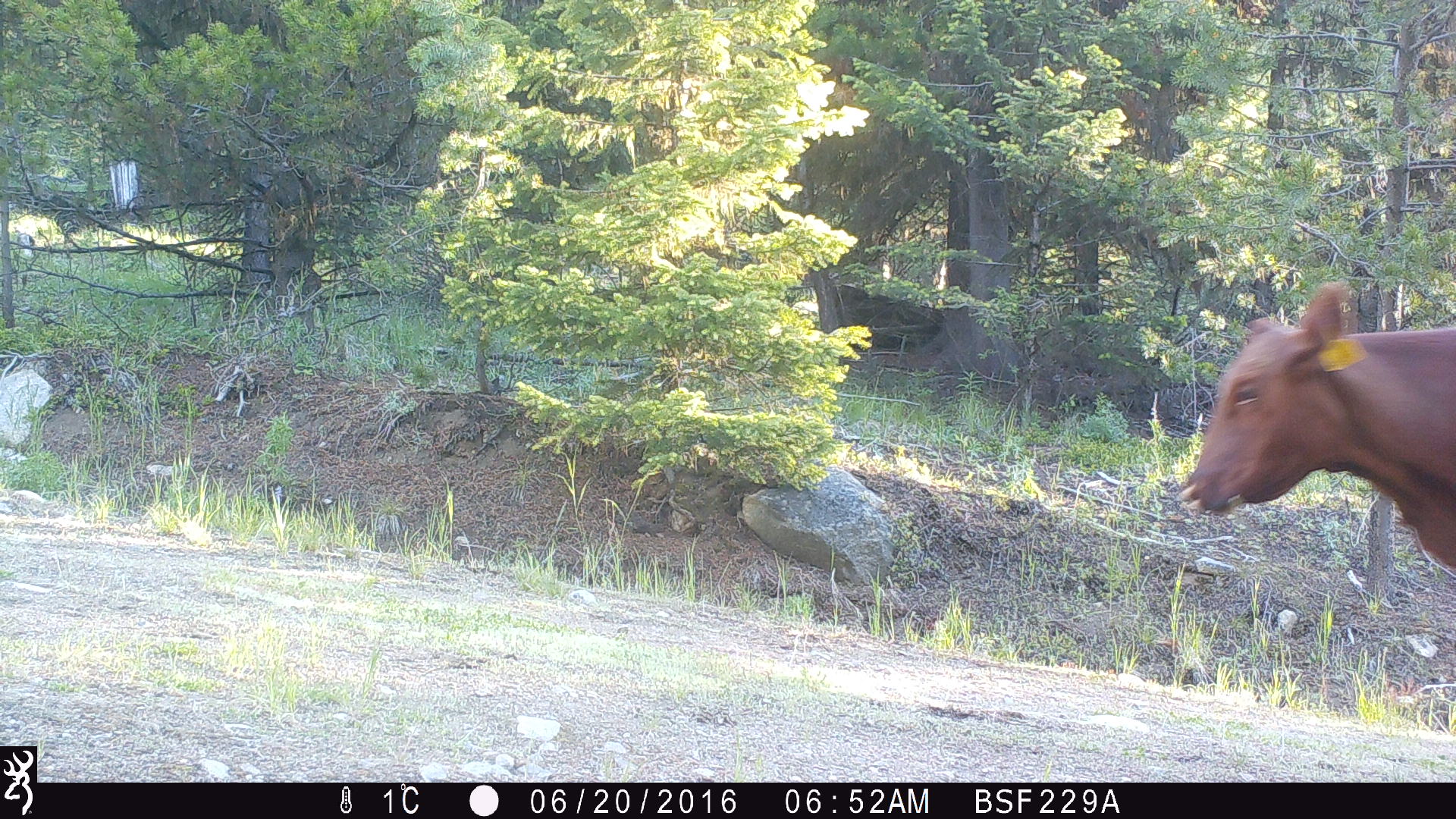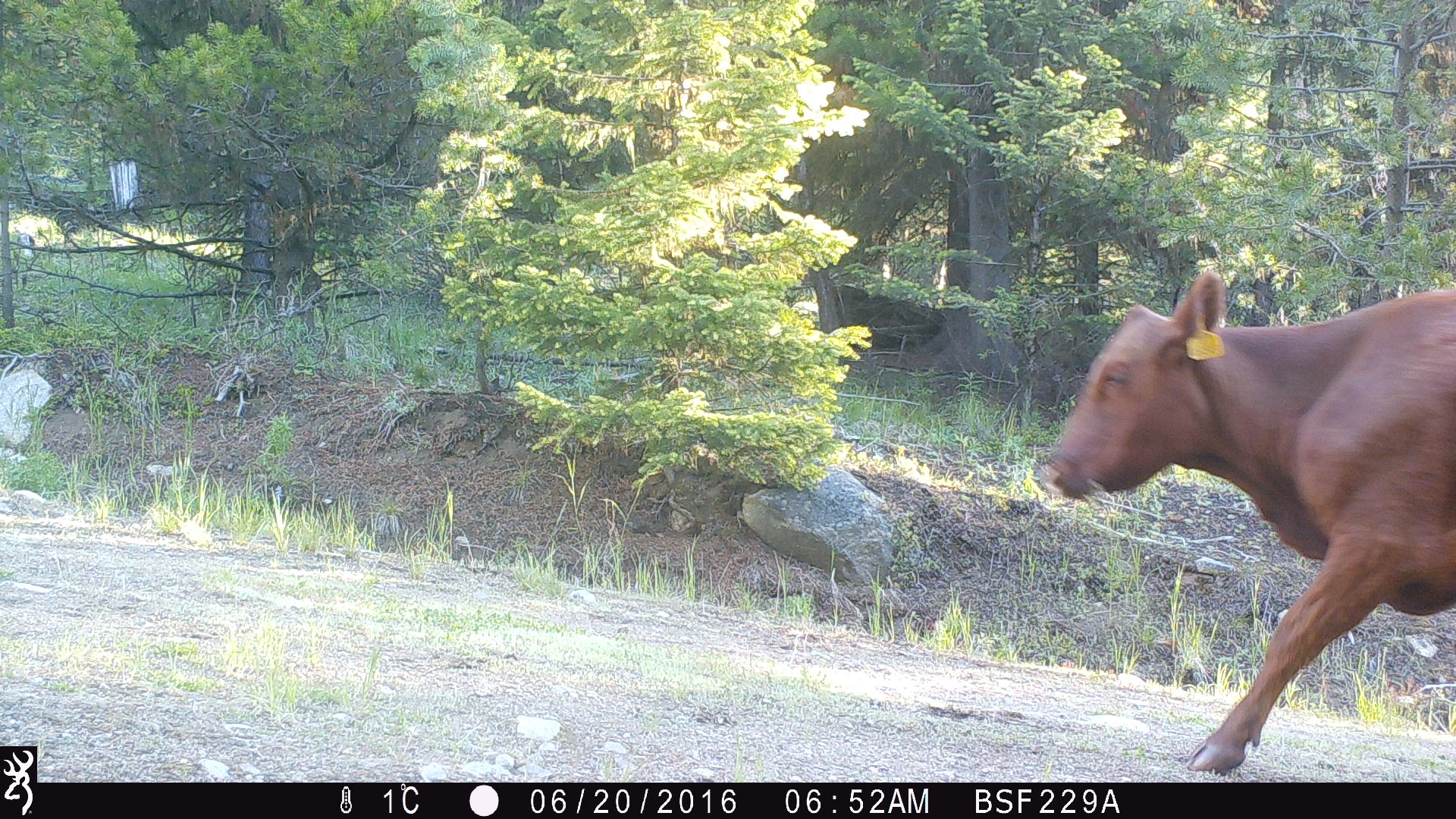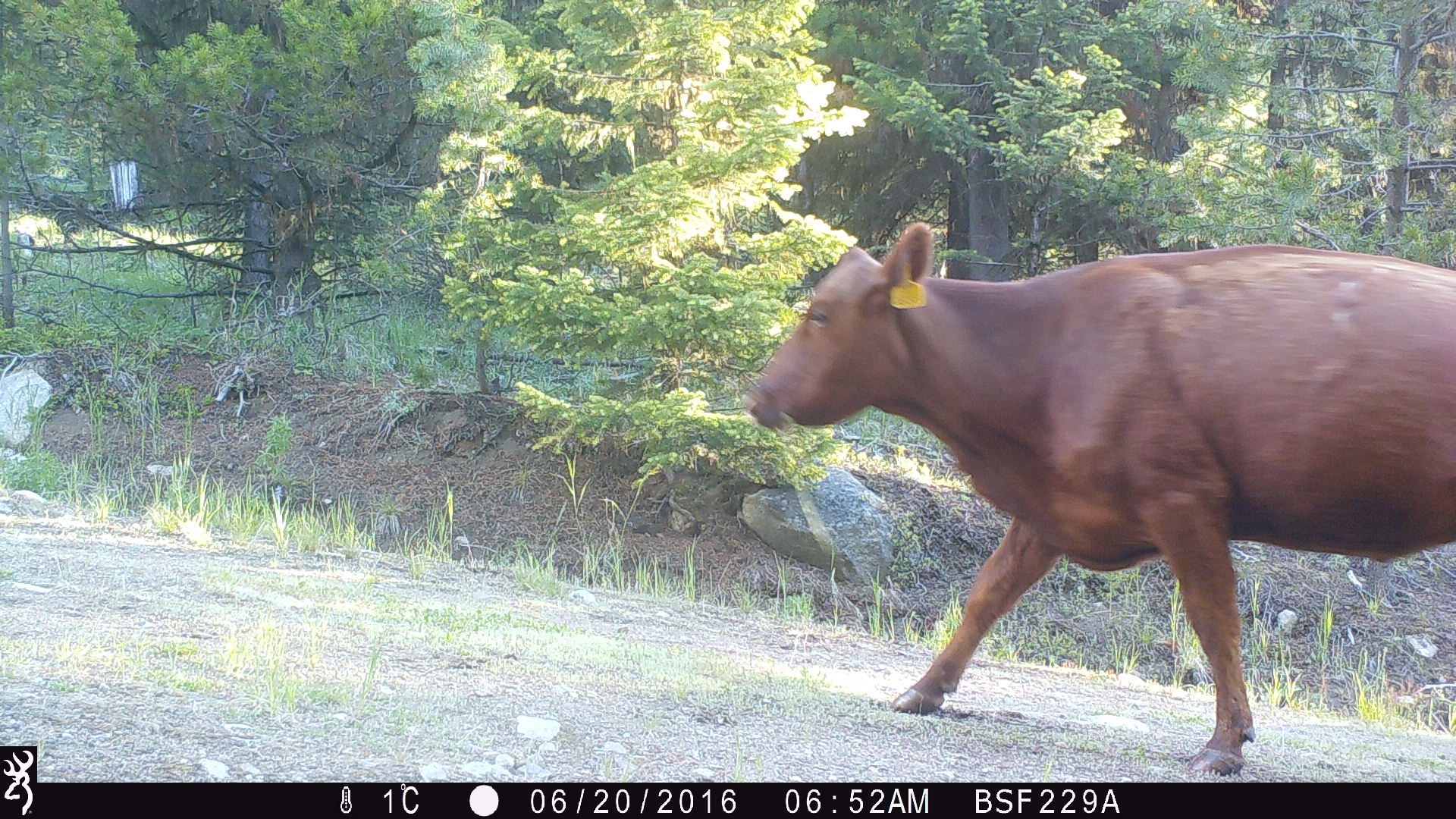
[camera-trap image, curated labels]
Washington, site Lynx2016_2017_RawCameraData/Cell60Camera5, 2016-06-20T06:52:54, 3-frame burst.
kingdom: Animalia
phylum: Chordata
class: Mammalia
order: Artiodactyla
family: Bovidae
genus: Bos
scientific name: Bos taurus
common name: domestic cattle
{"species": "domestic cattle (Bos taurus)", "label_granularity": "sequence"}